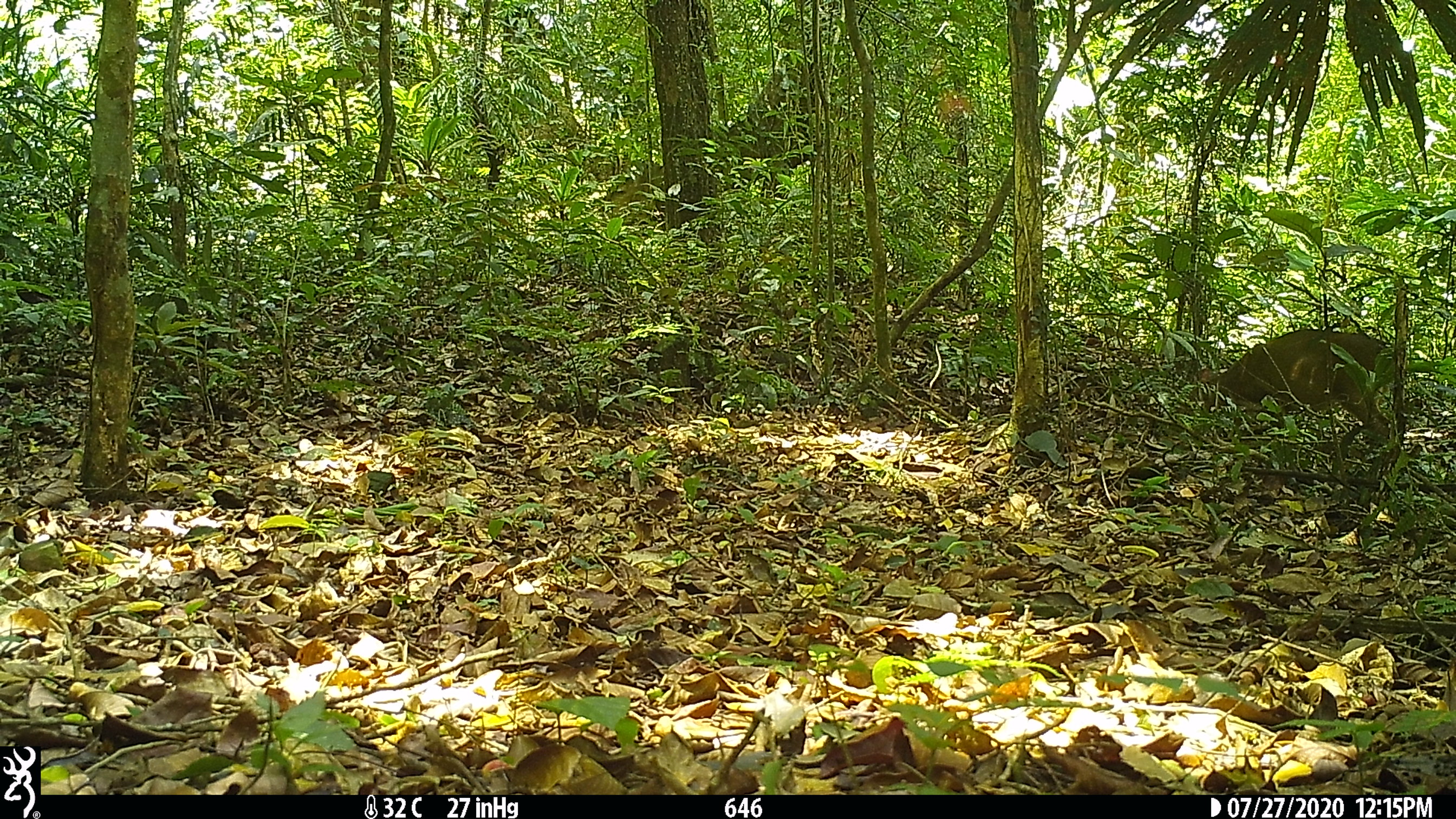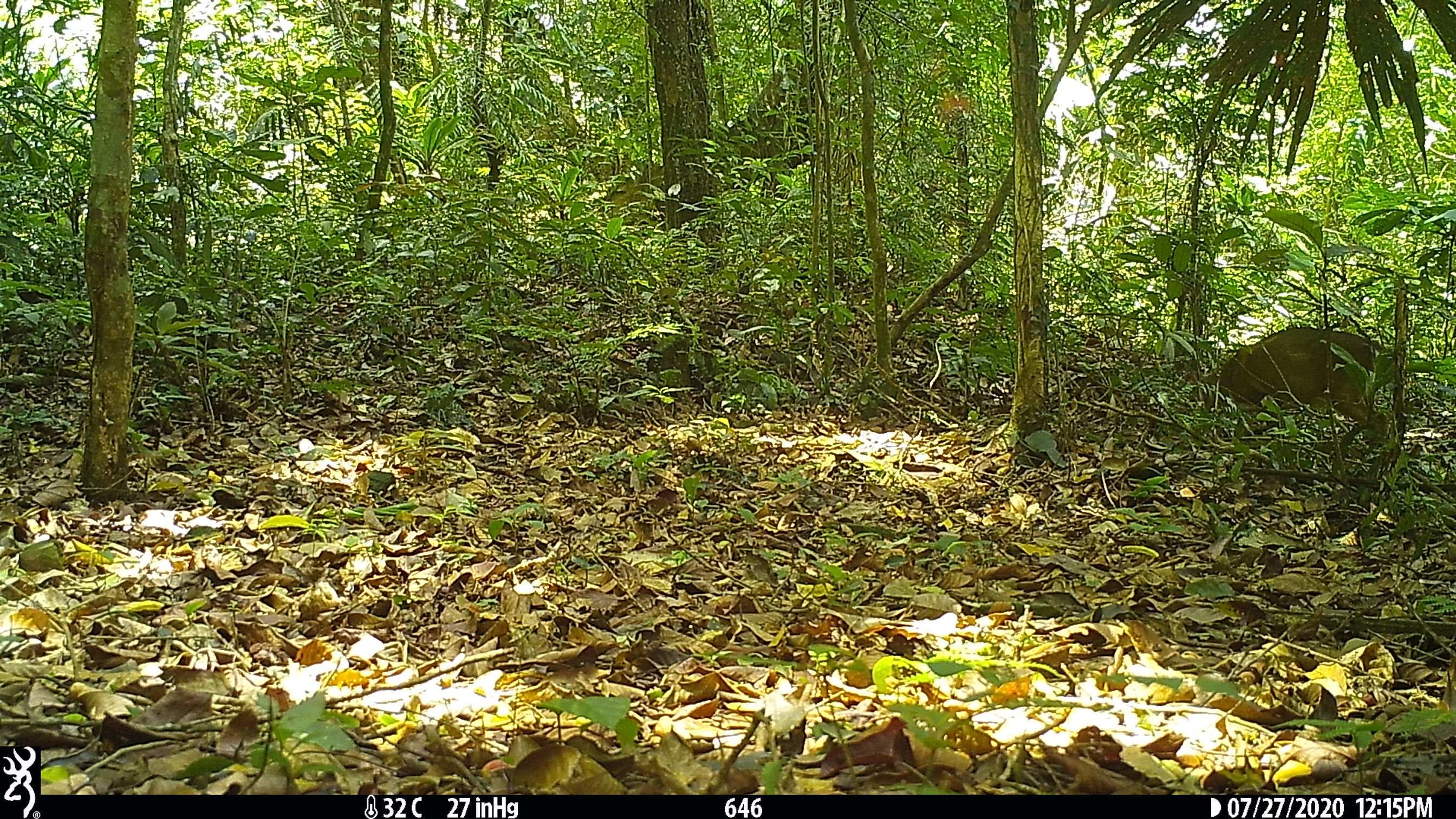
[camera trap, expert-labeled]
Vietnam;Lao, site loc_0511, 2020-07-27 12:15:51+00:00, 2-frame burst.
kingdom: Animalia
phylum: Chordata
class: Mammalia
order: Artiodactyla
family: Cervidae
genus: Muntiacus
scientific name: Muntiacus vuquangensis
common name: large-antlered muntjac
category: large antlered muntjac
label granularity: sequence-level